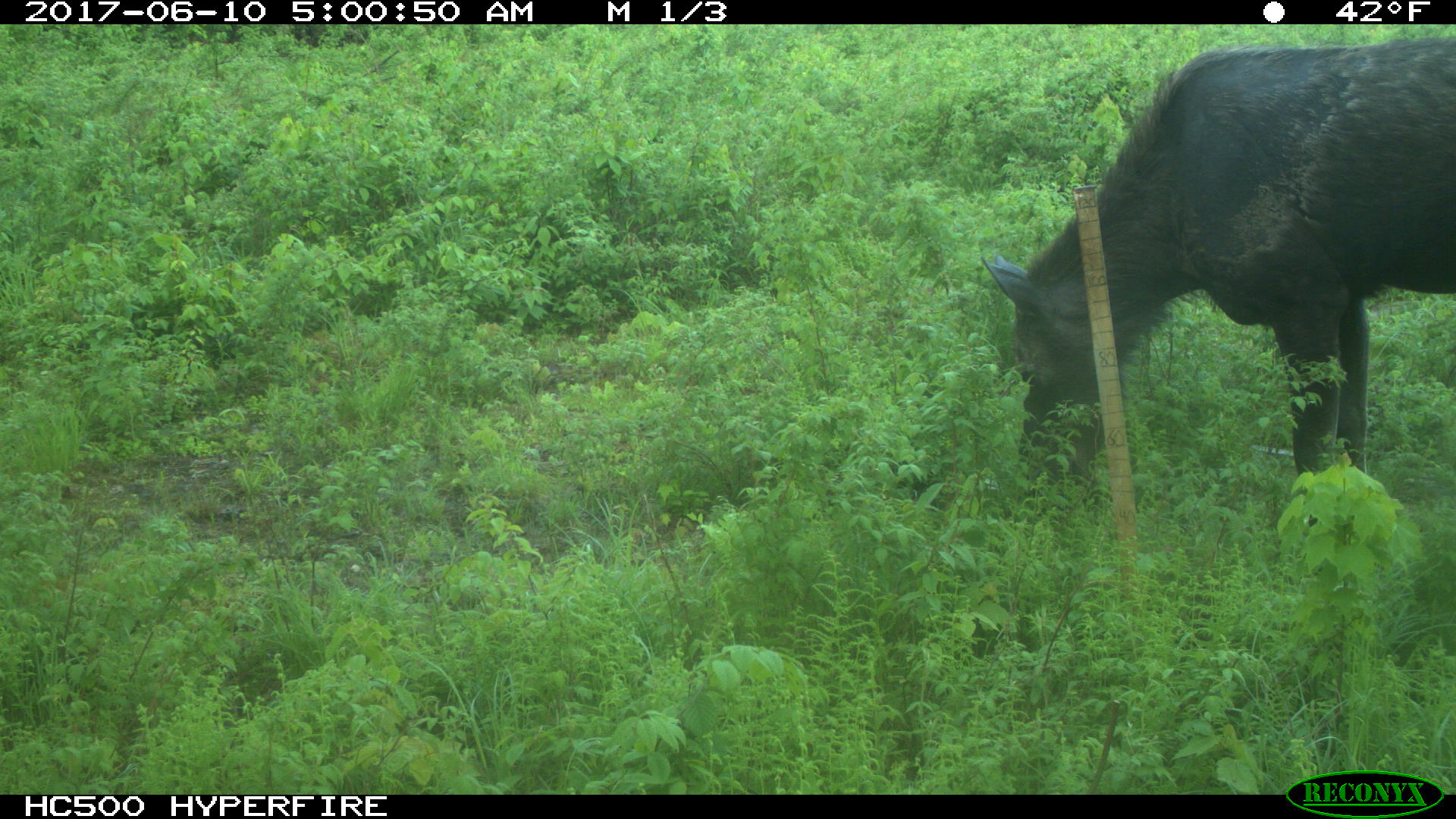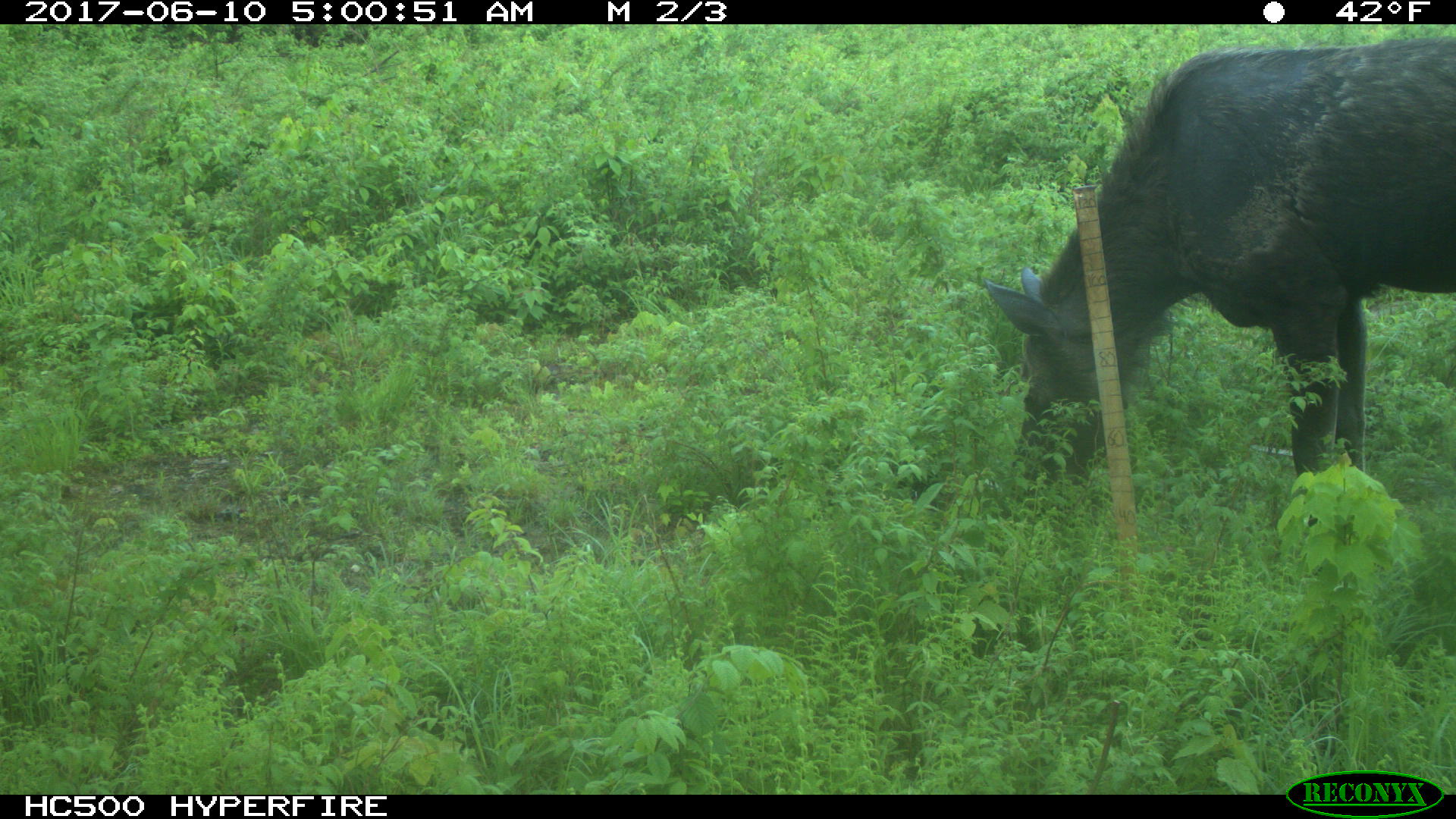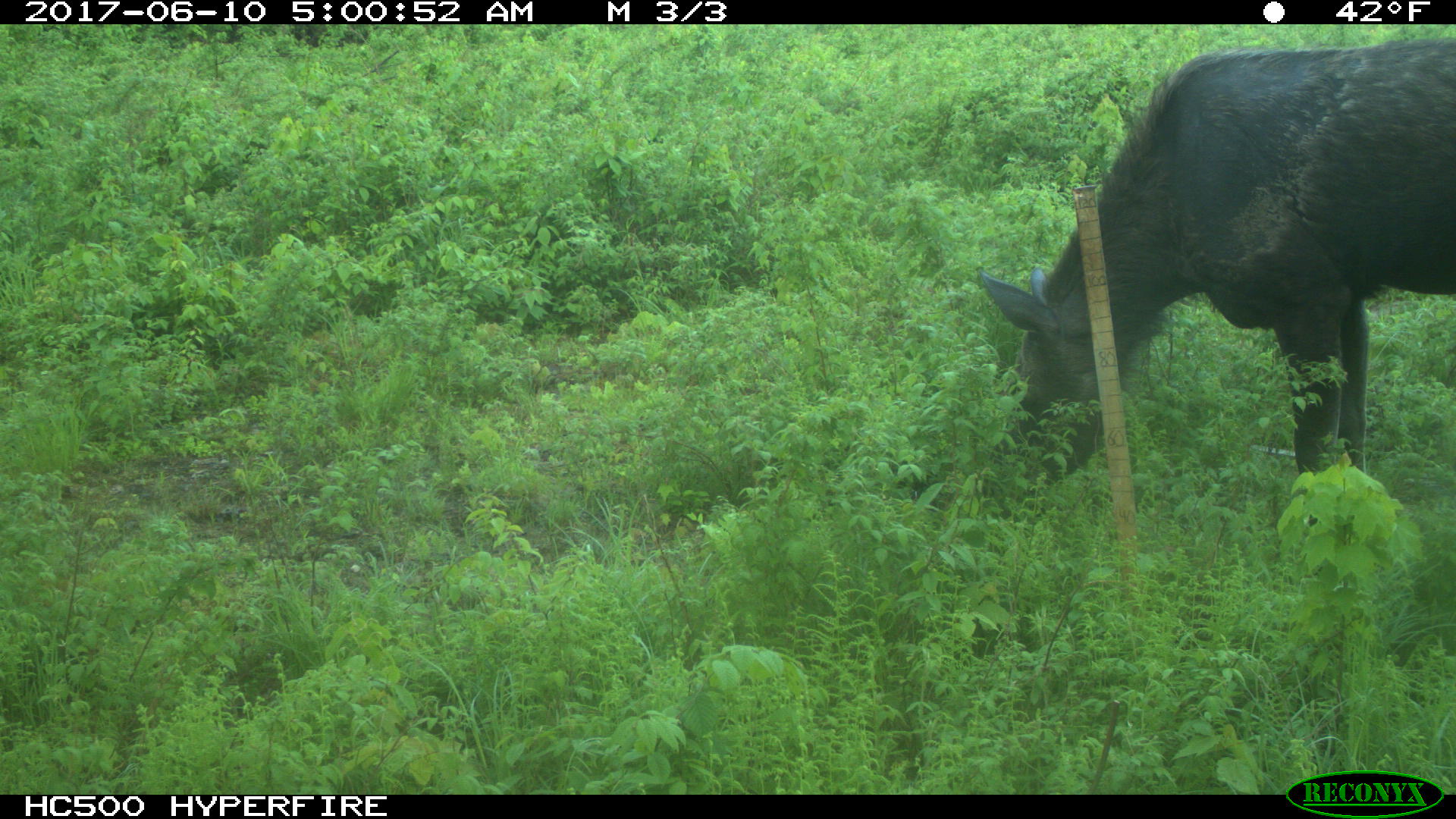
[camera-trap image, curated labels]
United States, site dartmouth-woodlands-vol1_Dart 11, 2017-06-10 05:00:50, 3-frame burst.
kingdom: Animalia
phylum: Chordata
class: Mammalia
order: Artiodactyla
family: Cervidae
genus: Alces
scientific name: Alces alces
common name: moose